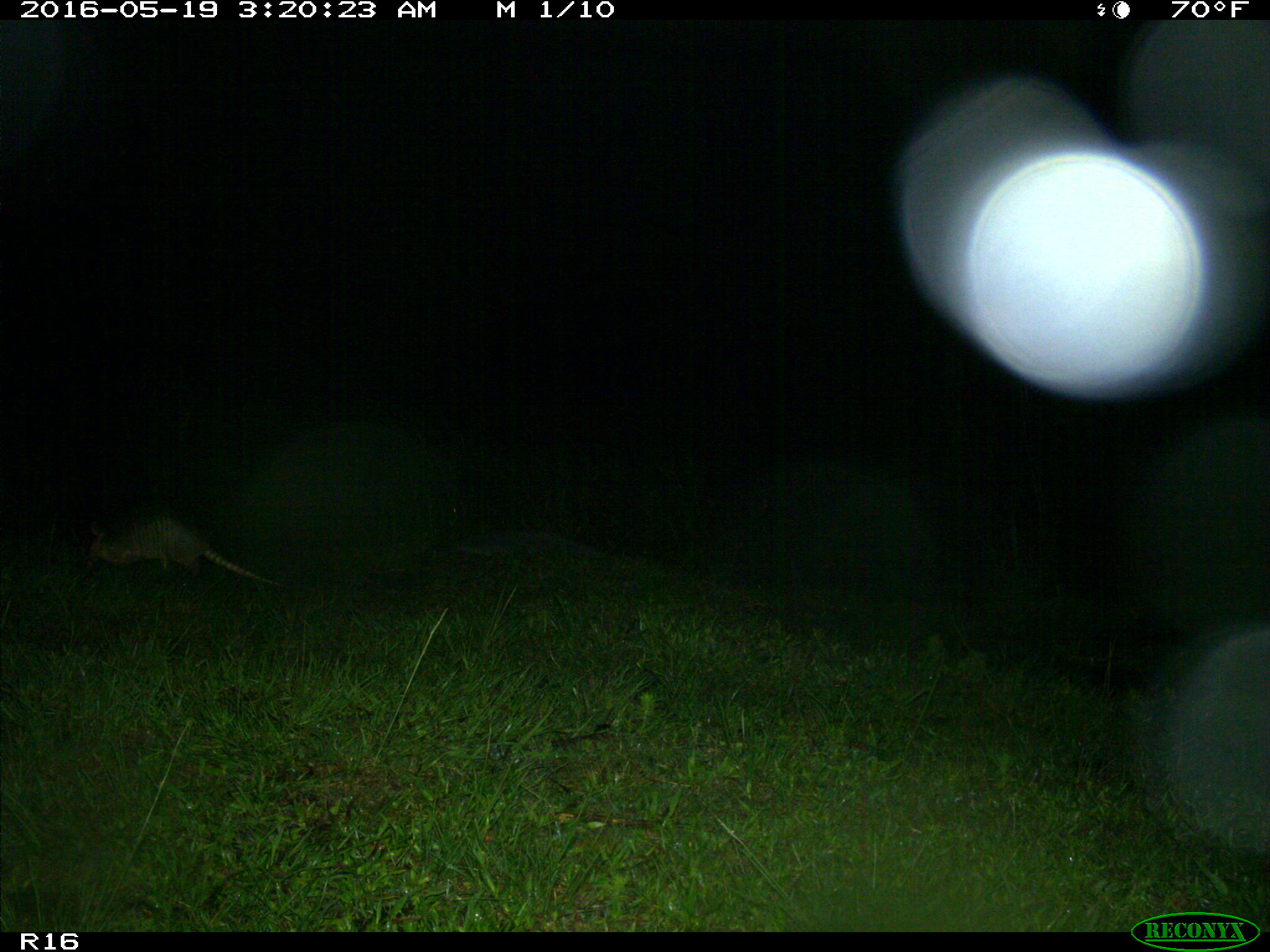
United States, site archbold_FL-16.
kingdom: Animalia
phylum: Chordata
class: Mammalia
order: Cingulata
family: Dasypodidae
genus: Dasypus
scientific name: Dasypus novemcinctus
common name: nine-banded armadillo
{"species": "Dasypus novemcinctus (nine-banded armadillo)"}